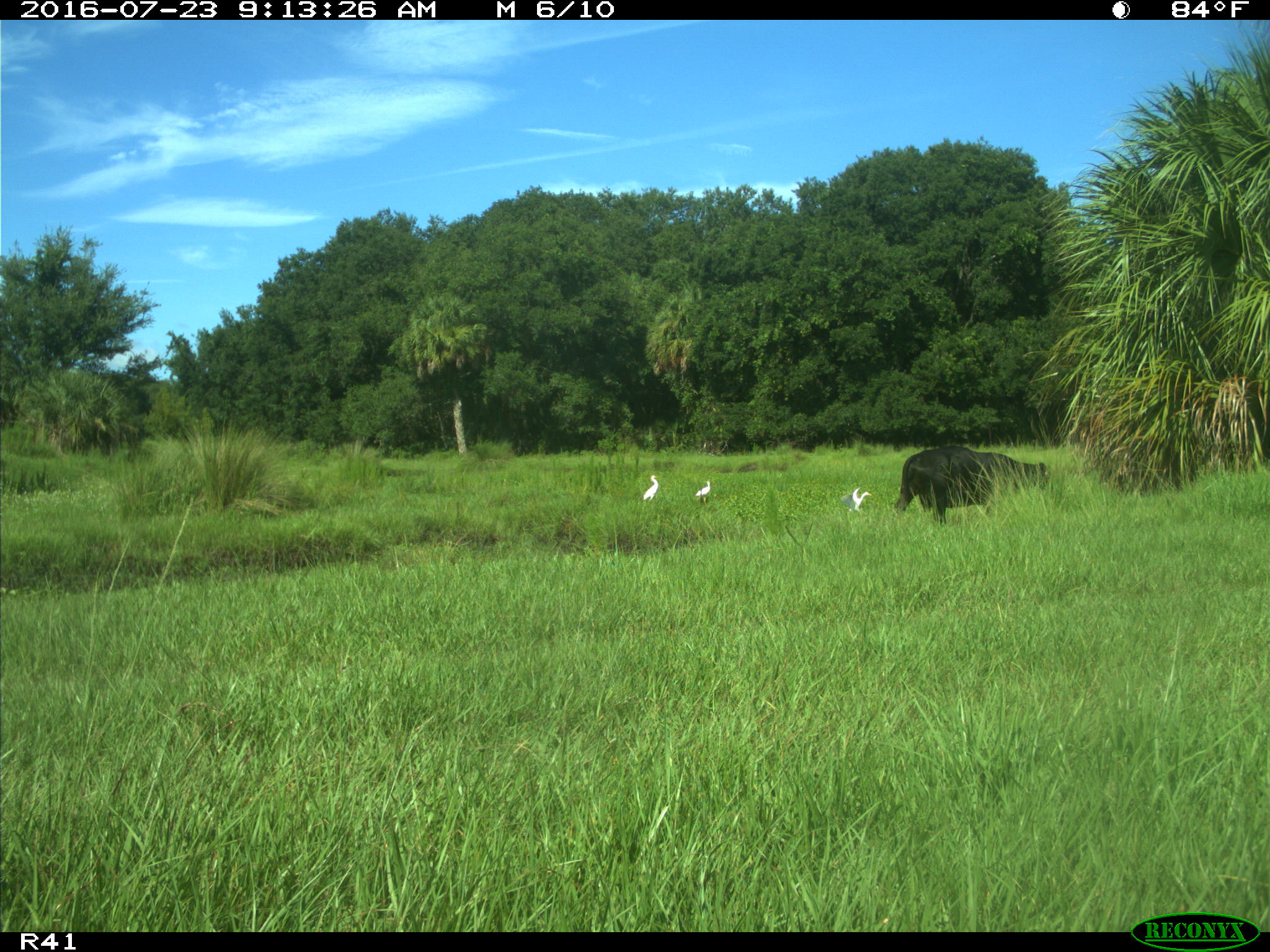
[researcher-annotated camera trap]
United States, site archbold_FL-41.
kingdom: Animalia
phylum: Chordata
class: Mammalia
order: Artiodactyla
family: Bovidae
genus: Bos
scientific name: Bos taurus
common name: domestic cow